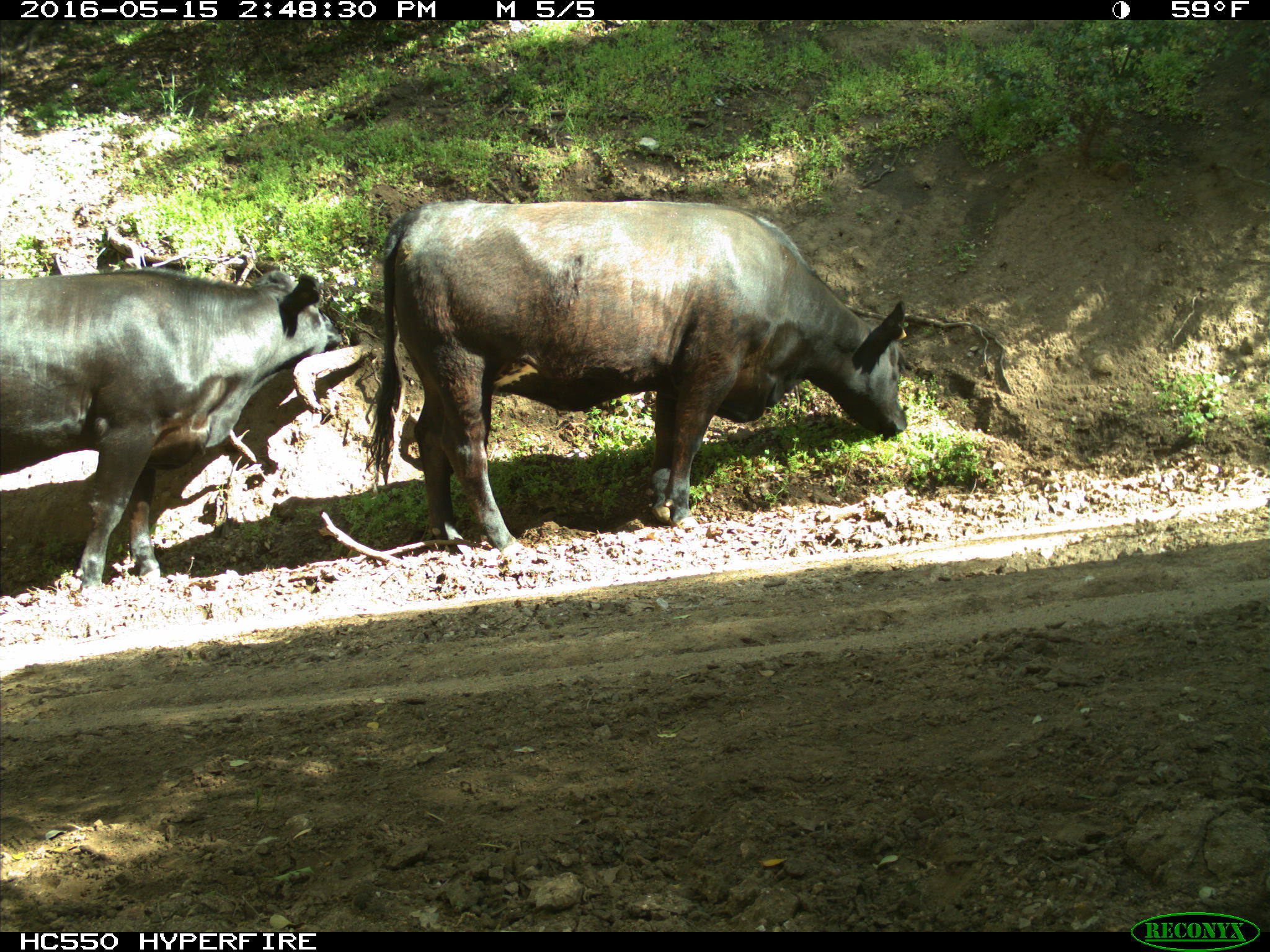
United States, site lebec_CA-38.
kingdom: Animalia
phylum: Chordata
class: Mammalia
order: Artiodactyla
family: Bovidae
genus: Bos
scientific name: Bos taurus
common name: domestic cow